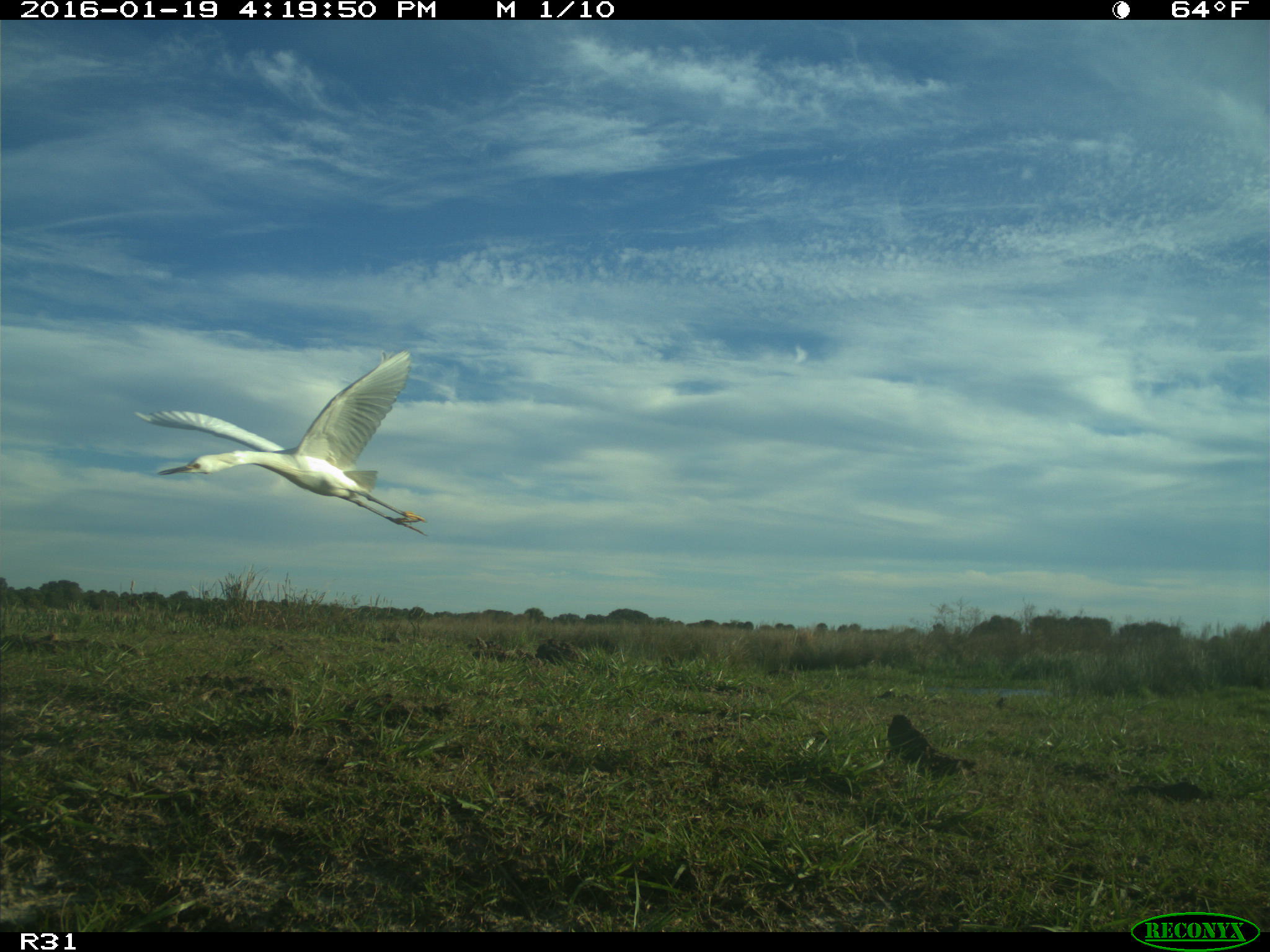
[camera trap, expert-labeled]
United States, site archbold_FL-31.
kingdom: Animalia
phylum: Chordata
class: Aves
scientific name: Aves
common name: birds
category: unidentified bird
Unidentified bird (birds) (Aves).